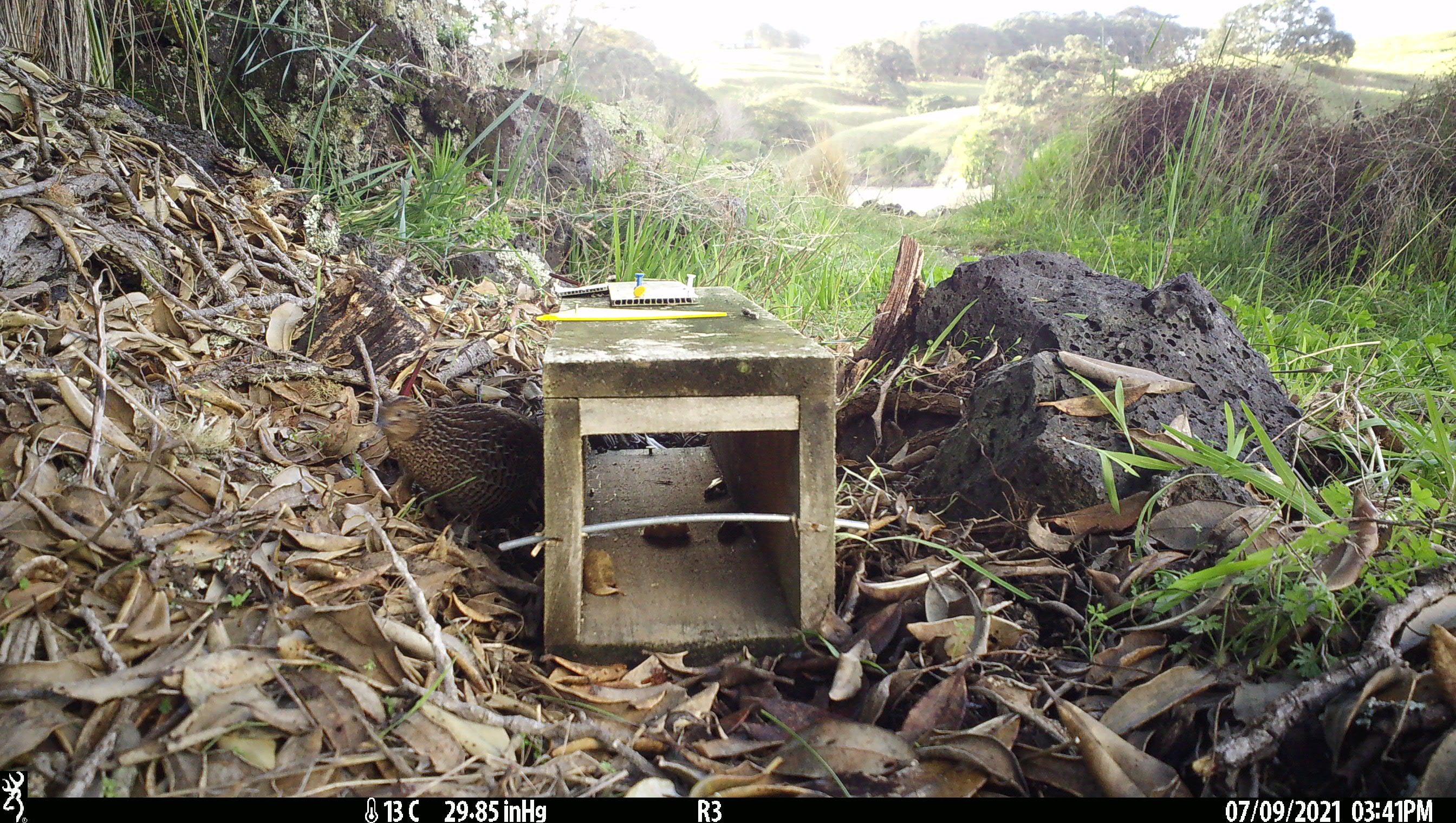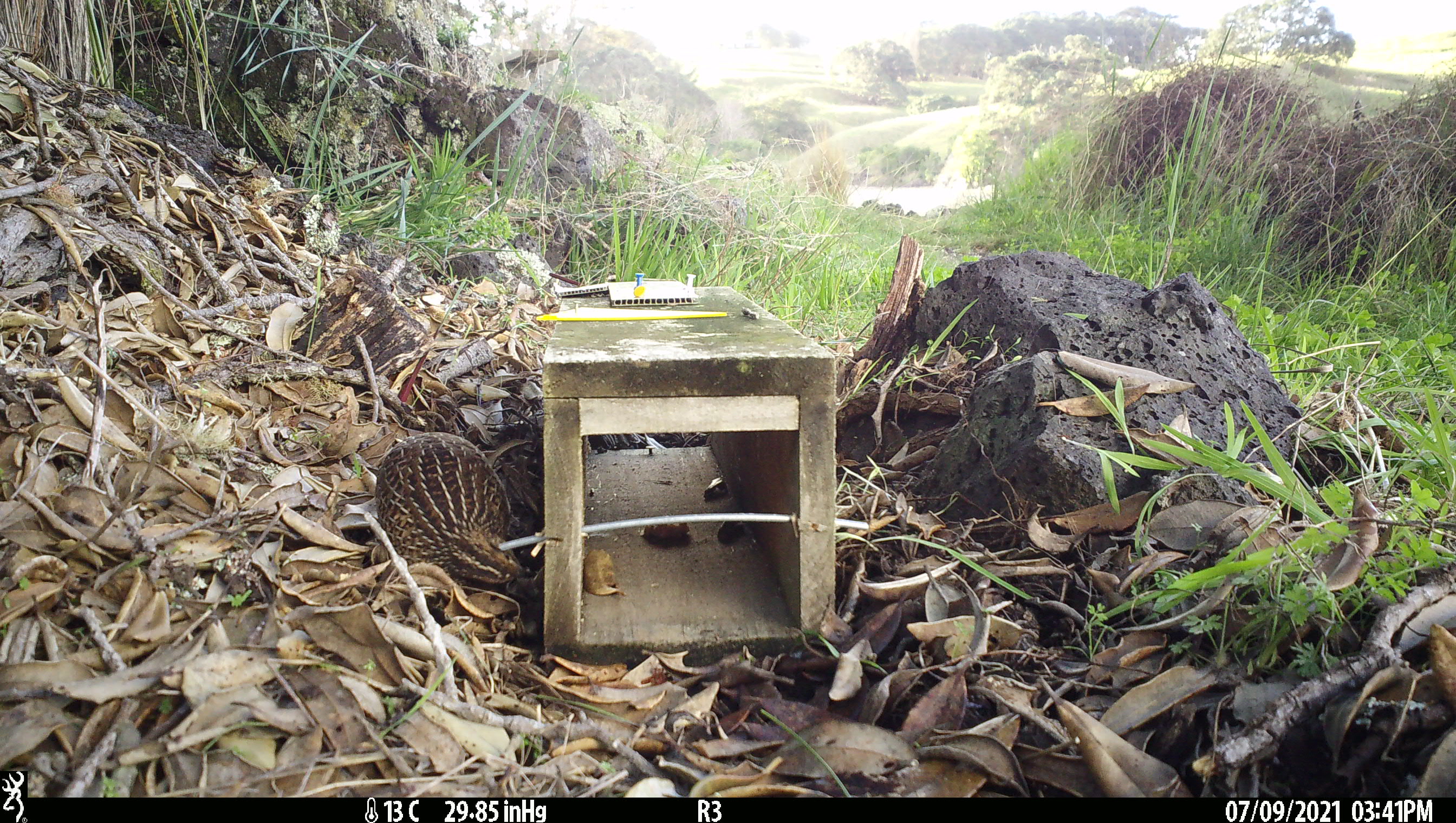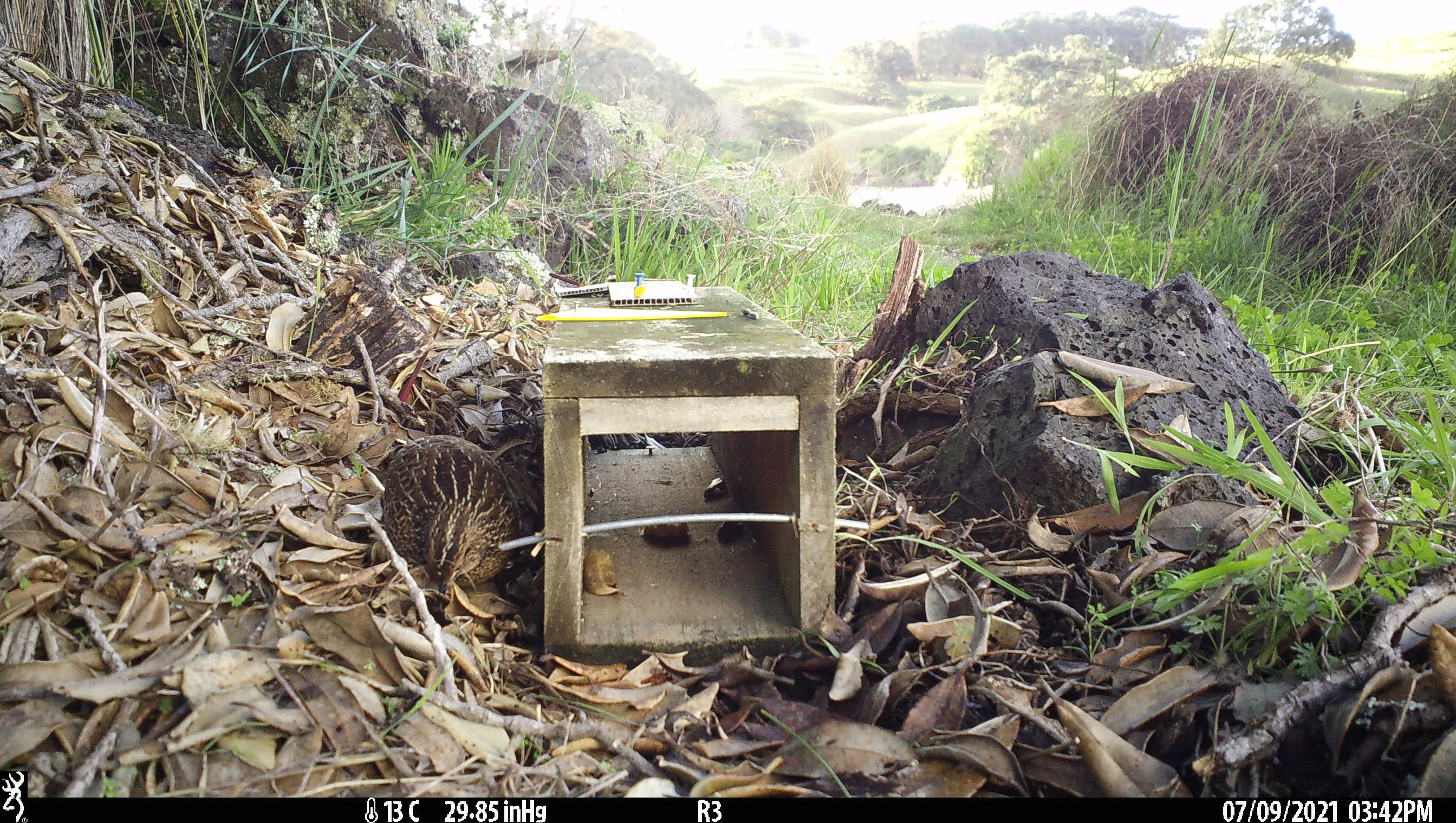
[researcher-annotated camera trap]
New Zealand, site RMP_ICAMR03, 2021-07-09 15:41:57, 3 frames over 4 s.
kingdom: Animalia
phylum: Chordata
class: Aves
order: Galliformes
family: Phasianidae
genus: Synoicus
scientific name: Synoicus ypsilophorus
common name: brown quail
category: quail brown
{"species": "quail brown (brown quail) (Synoicus ypsilophorus)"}